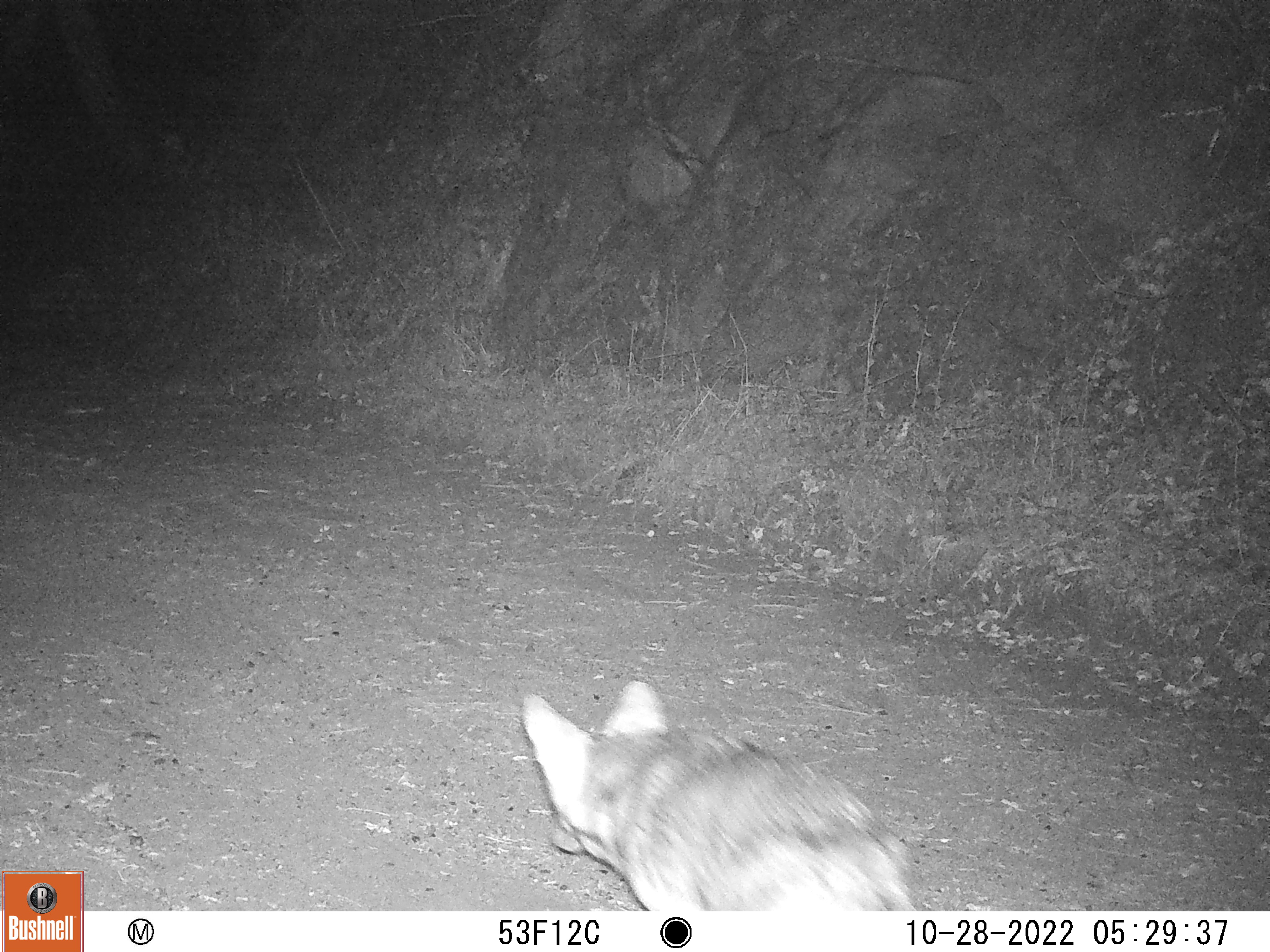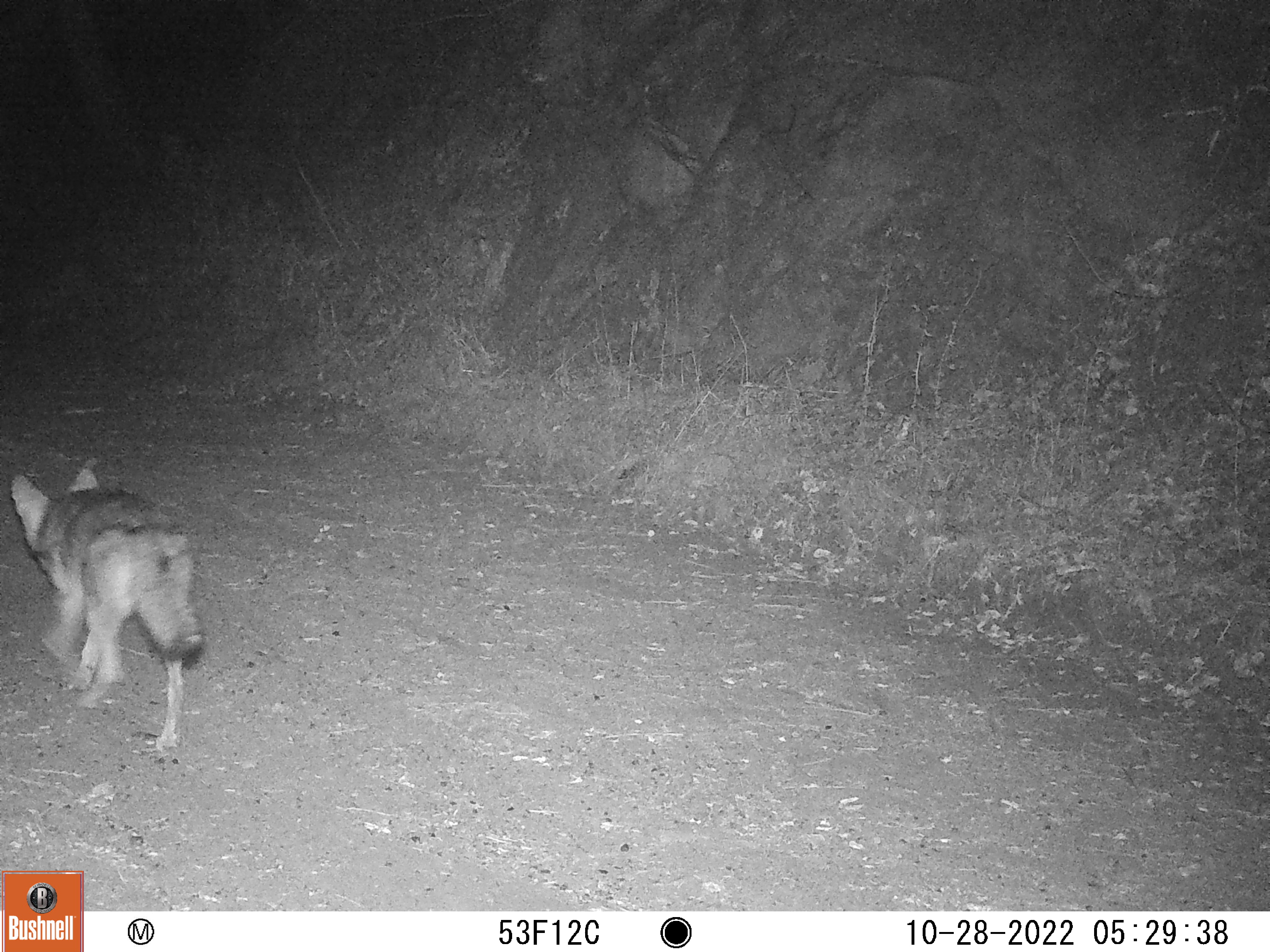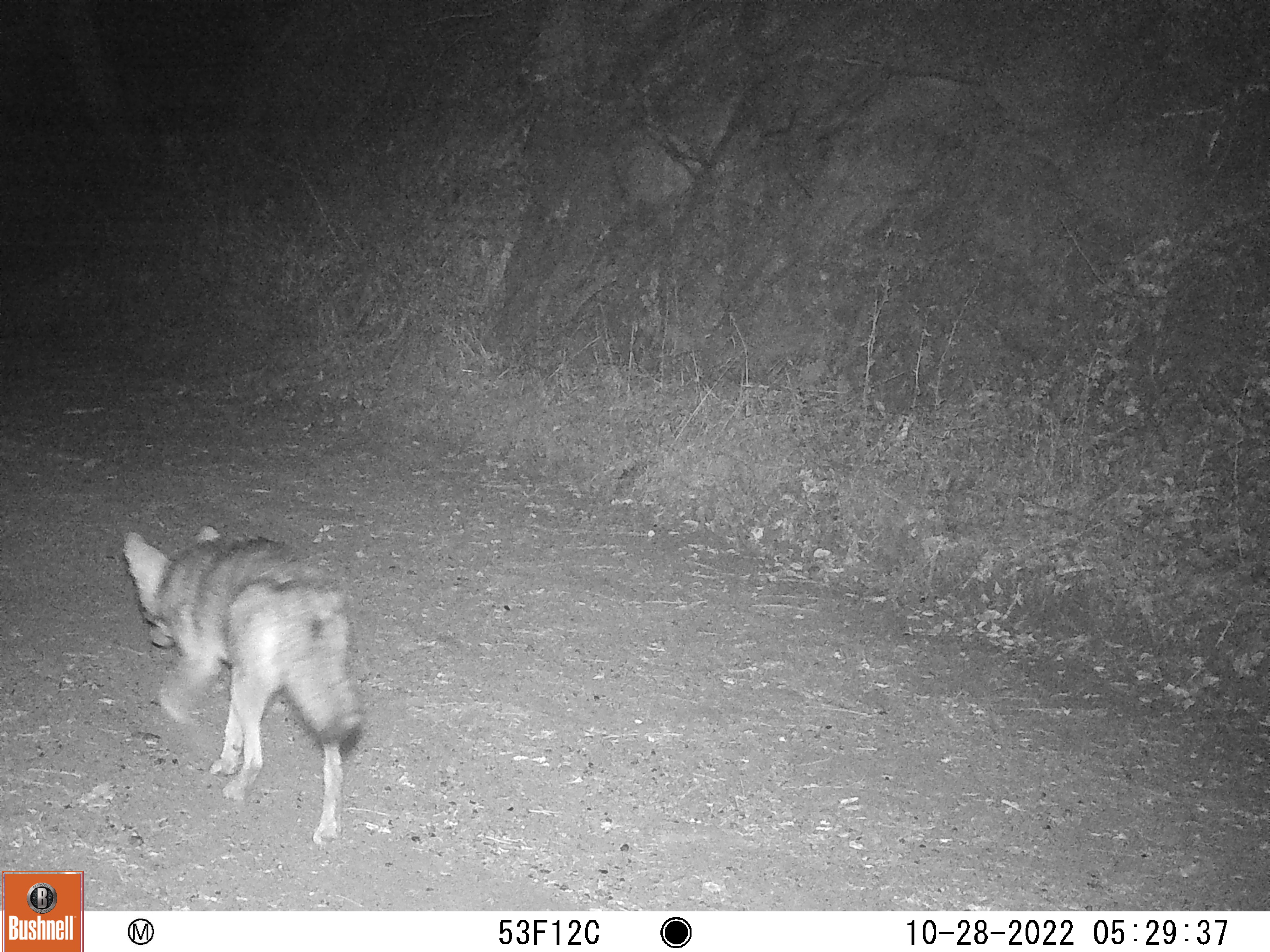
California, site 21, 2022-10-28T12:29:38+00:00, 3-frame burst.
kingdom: Animalia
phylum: Chordata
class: Mammalia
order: Carnivora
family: Canidae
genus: Canis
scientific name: Canis latrans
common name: coyote